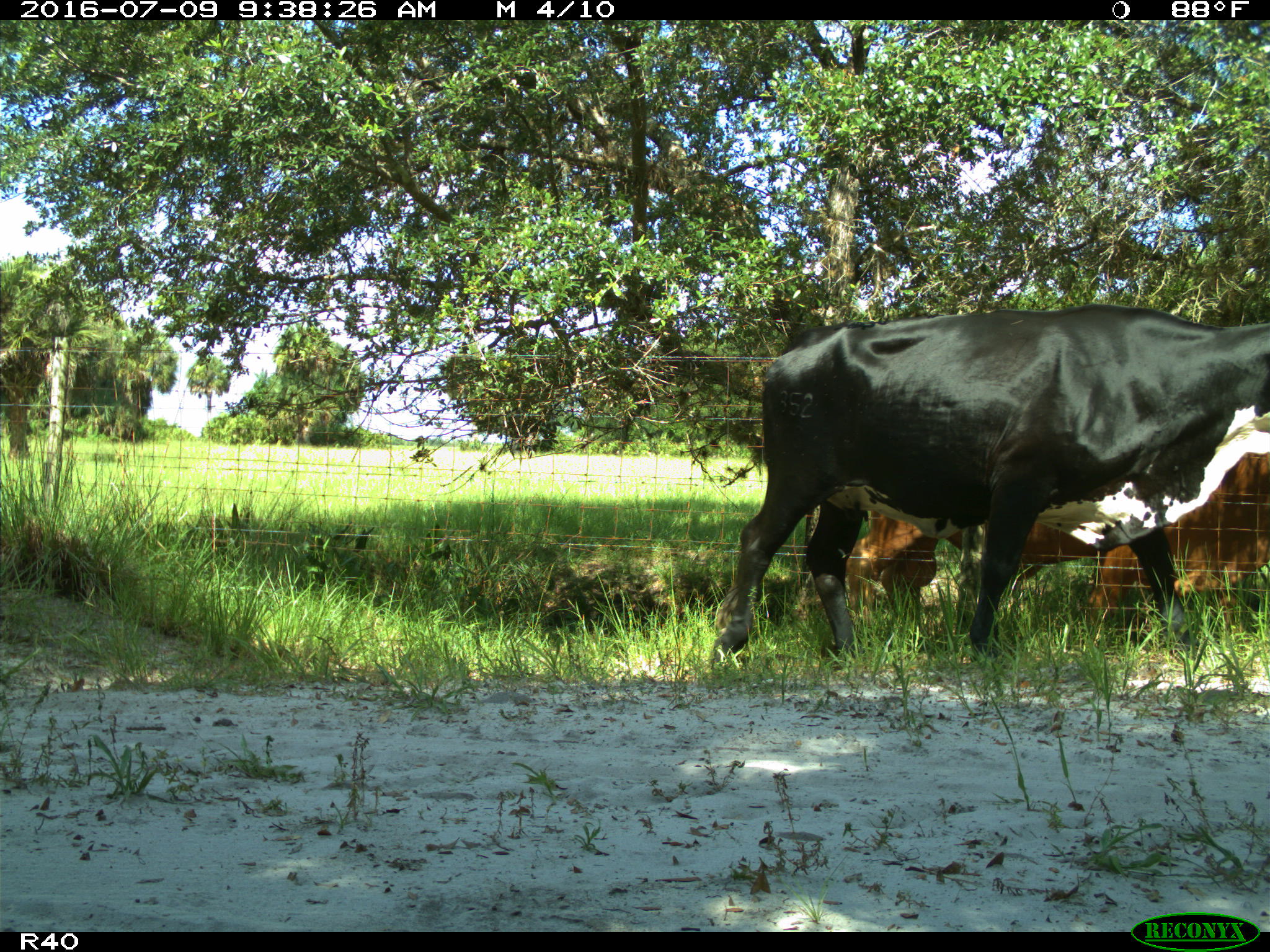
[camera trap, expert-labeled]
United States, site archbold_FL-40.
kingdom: Animalia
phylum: Chordata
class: Mammalia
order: Artiodactyla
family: Bovidae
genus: Bos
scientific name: Bos taurus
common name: domestic cow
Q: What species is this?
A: Bos taurus (domestic cow).